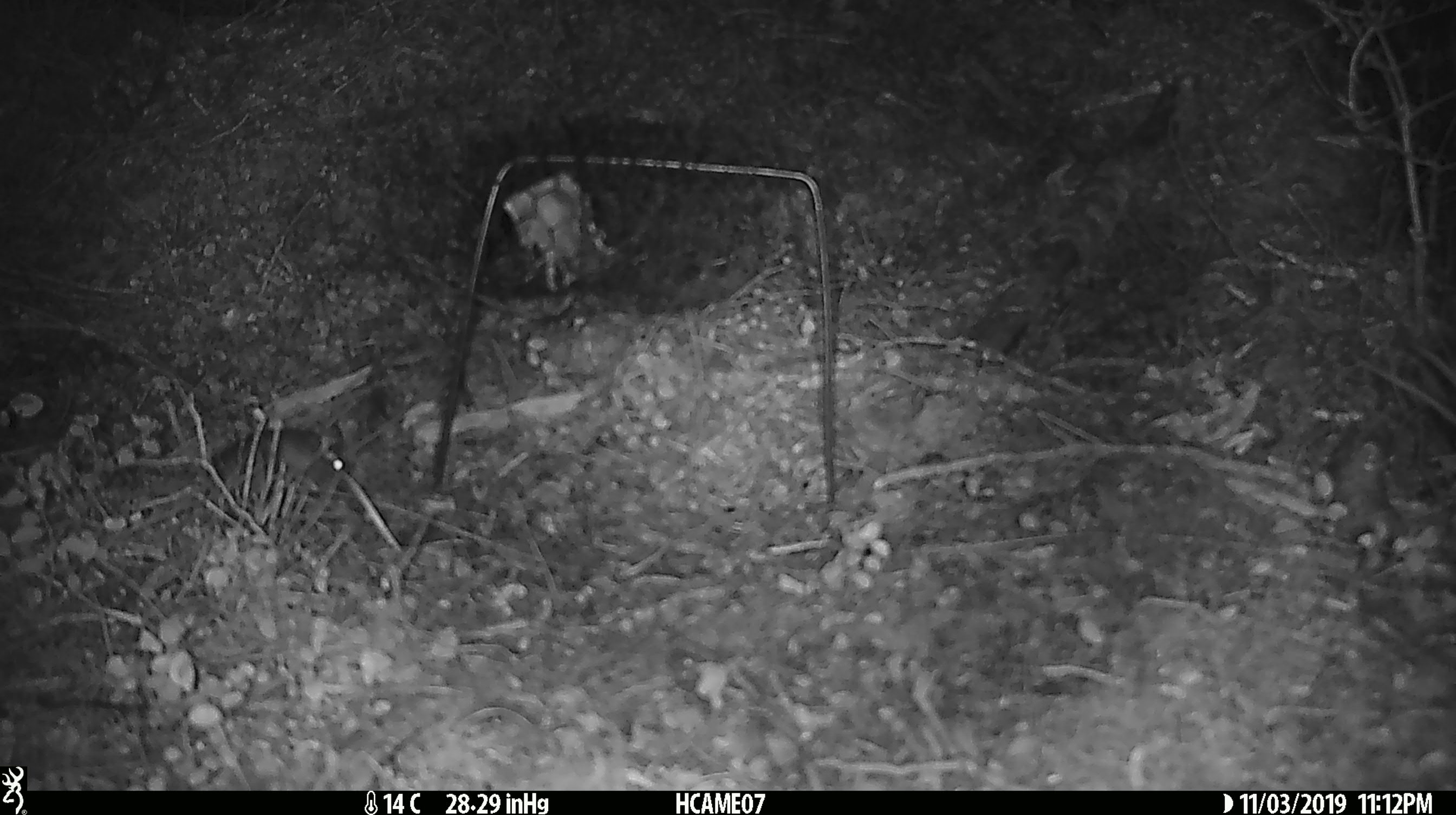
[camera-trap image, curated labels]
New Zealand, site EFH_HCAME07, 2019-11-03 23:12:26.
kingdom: Animalia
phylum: Chordata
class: Mammalia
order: Rodentia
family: Muridae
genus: Mus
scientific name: Mus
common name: mouse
Mouse (Mus).